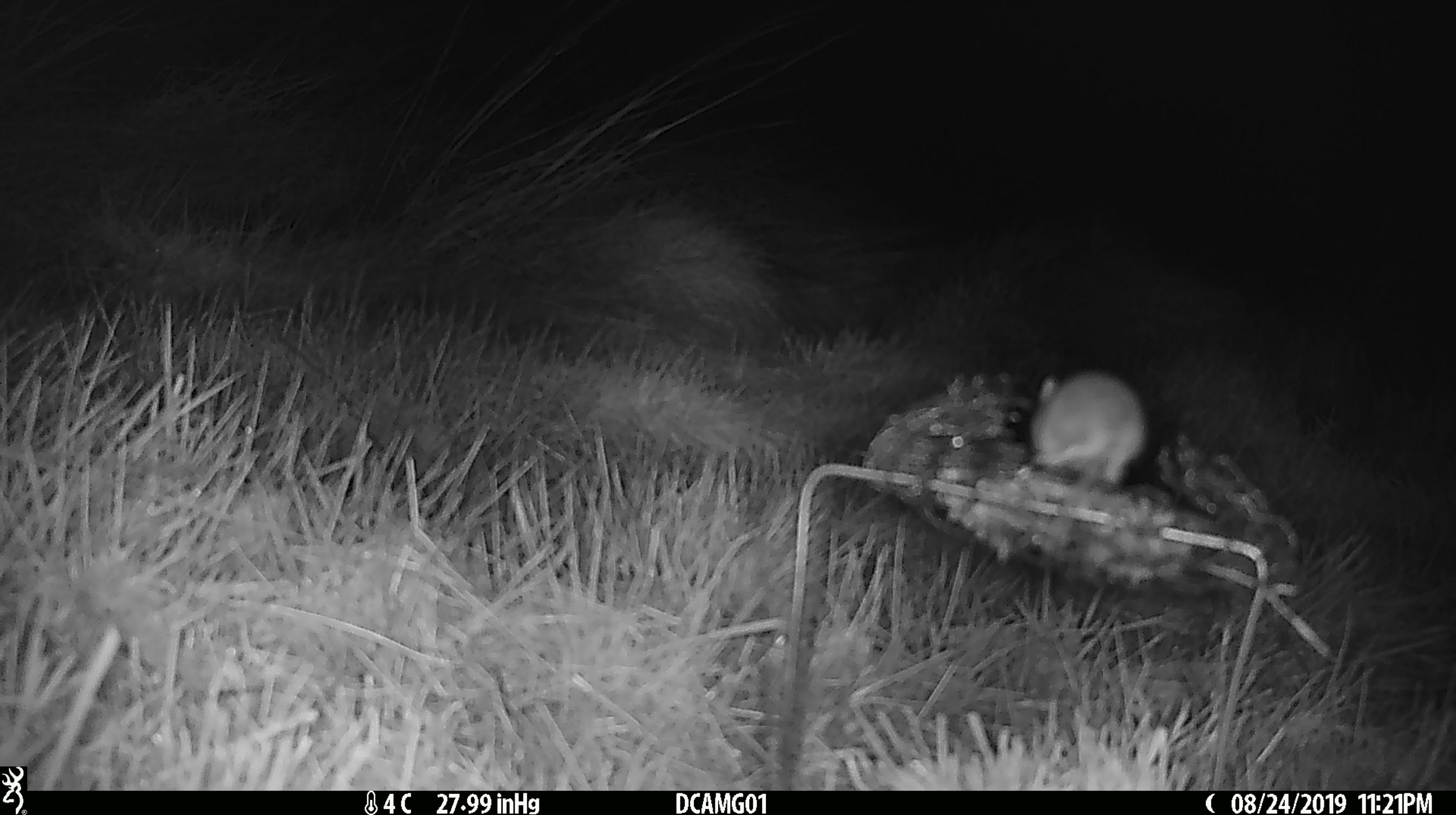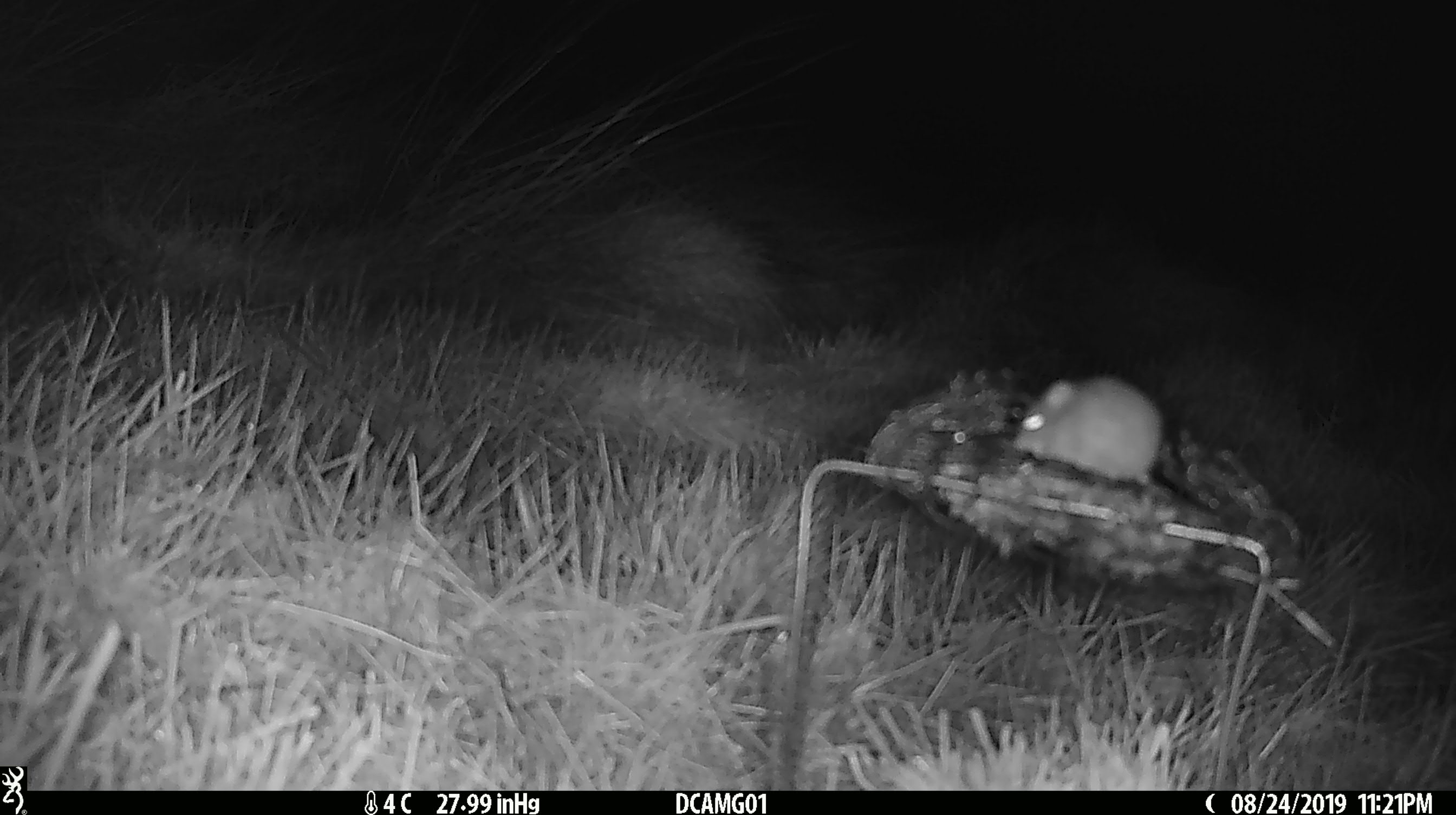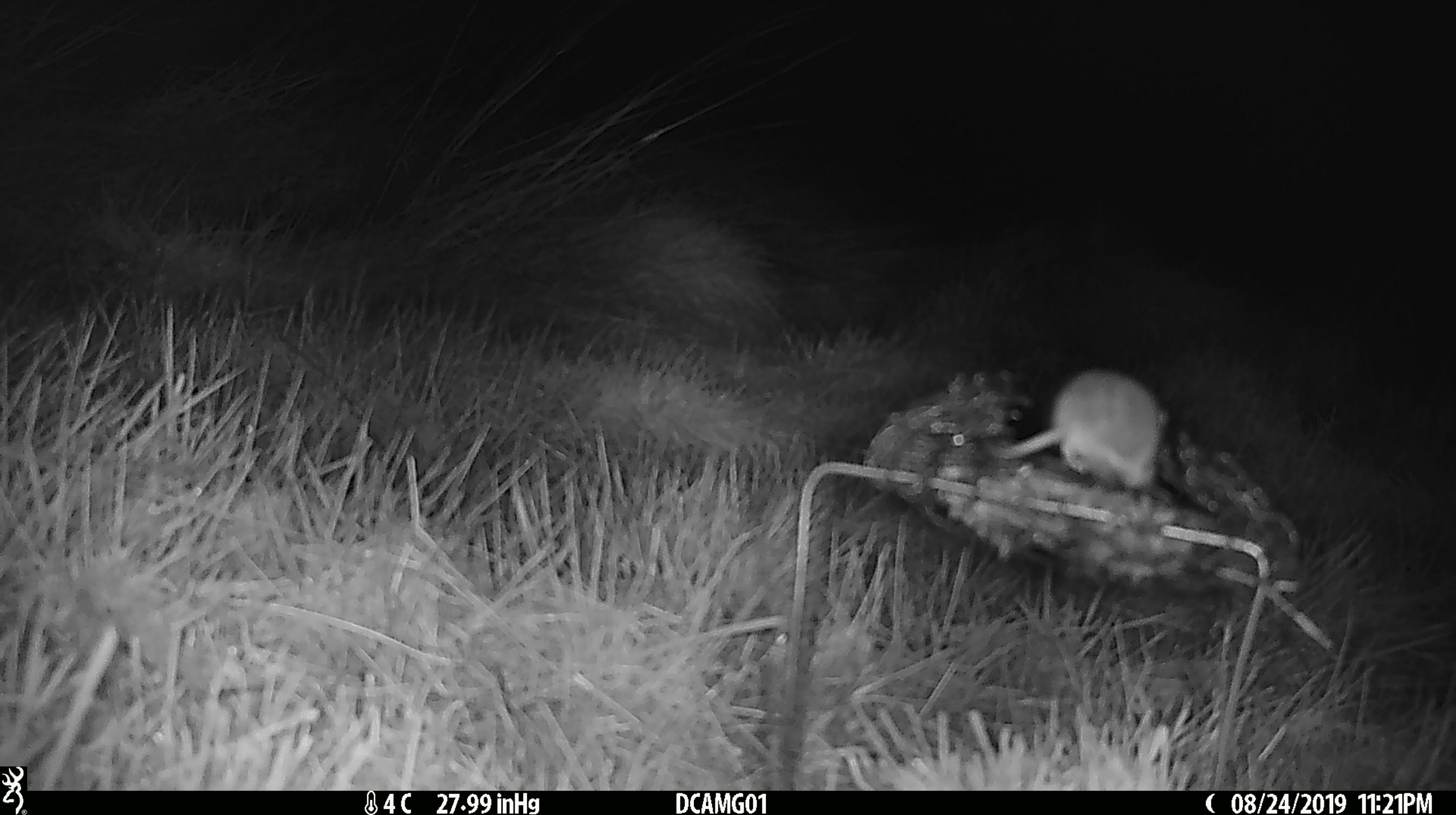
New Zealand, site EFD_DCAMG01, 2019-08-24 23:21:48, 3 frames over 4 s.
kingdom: Animalia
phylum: Chordata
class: Mammalia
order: Rodentia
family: Muridae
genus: Mus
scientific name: Mus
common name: mouse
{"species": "mouse (Mus)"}